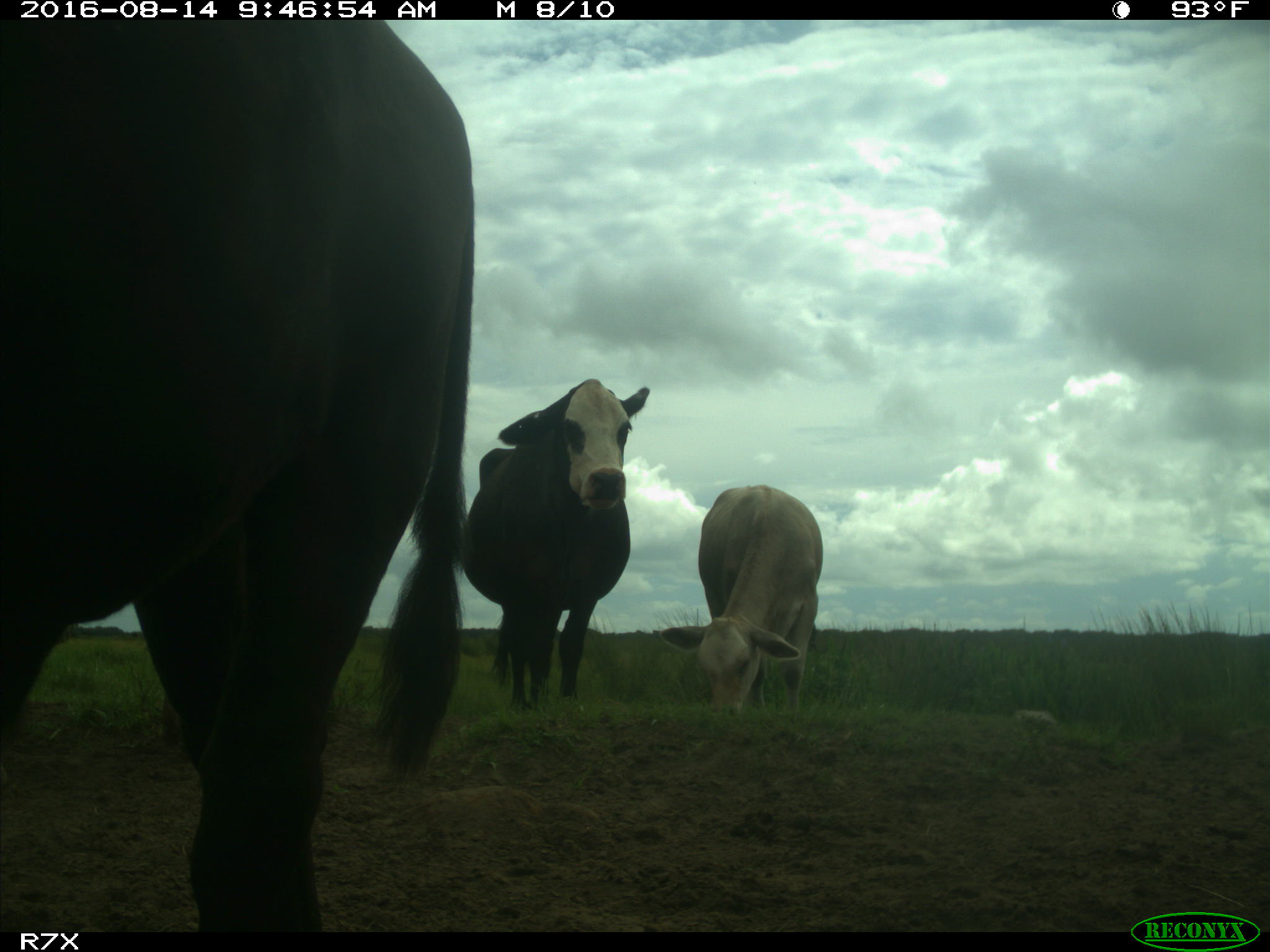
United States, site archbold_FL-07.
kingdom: Animalia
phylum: Chordata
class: Mammalia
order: Artiodactyla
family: Bovidae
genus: Bos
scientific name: Bos taurus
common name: domestic cow